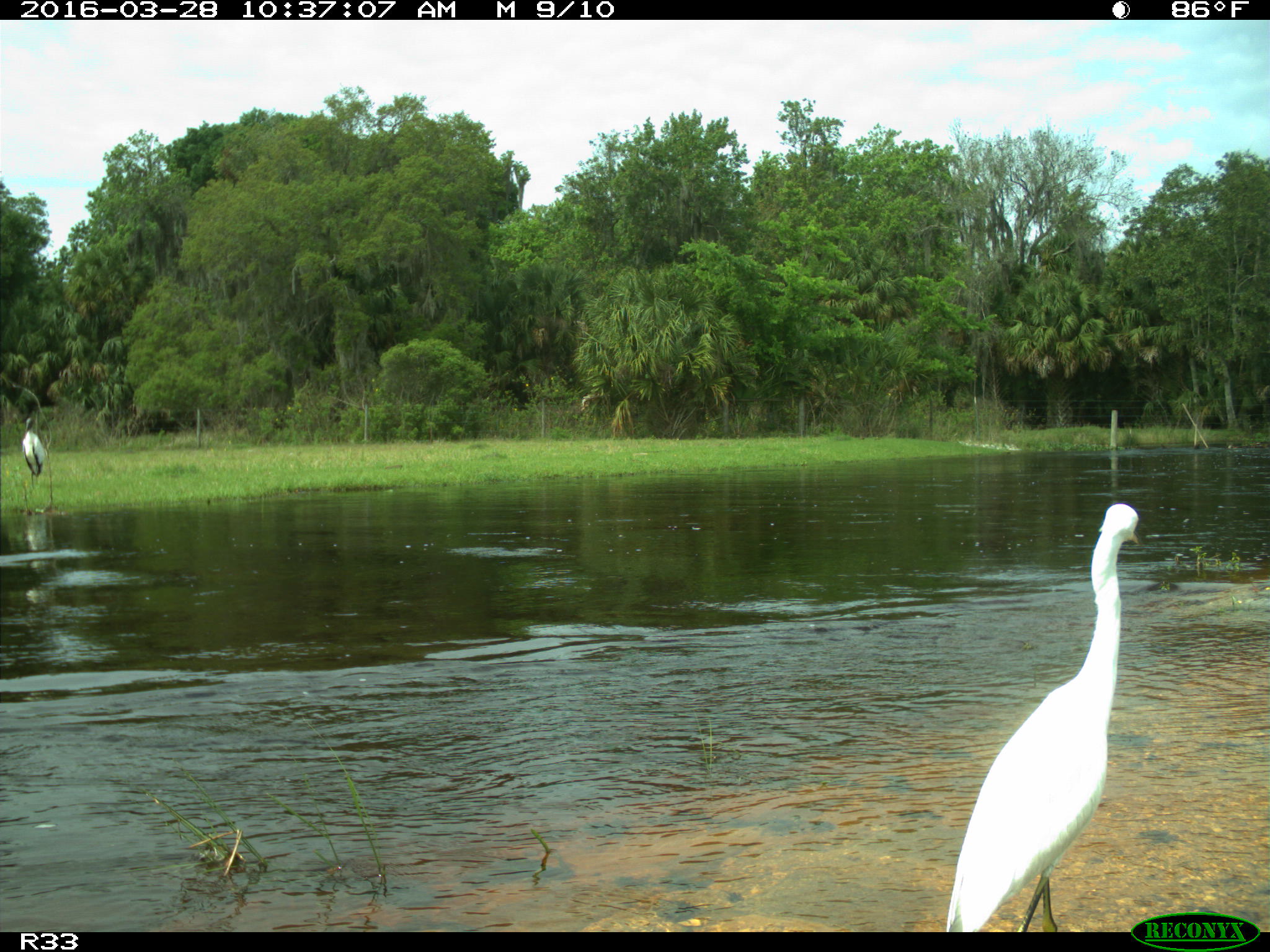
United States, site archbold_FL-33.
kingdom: Animalia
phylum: Chordata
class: Aves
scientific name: Aves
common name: birds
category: unidentified bird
Unidentified bird (birds) (Aves).